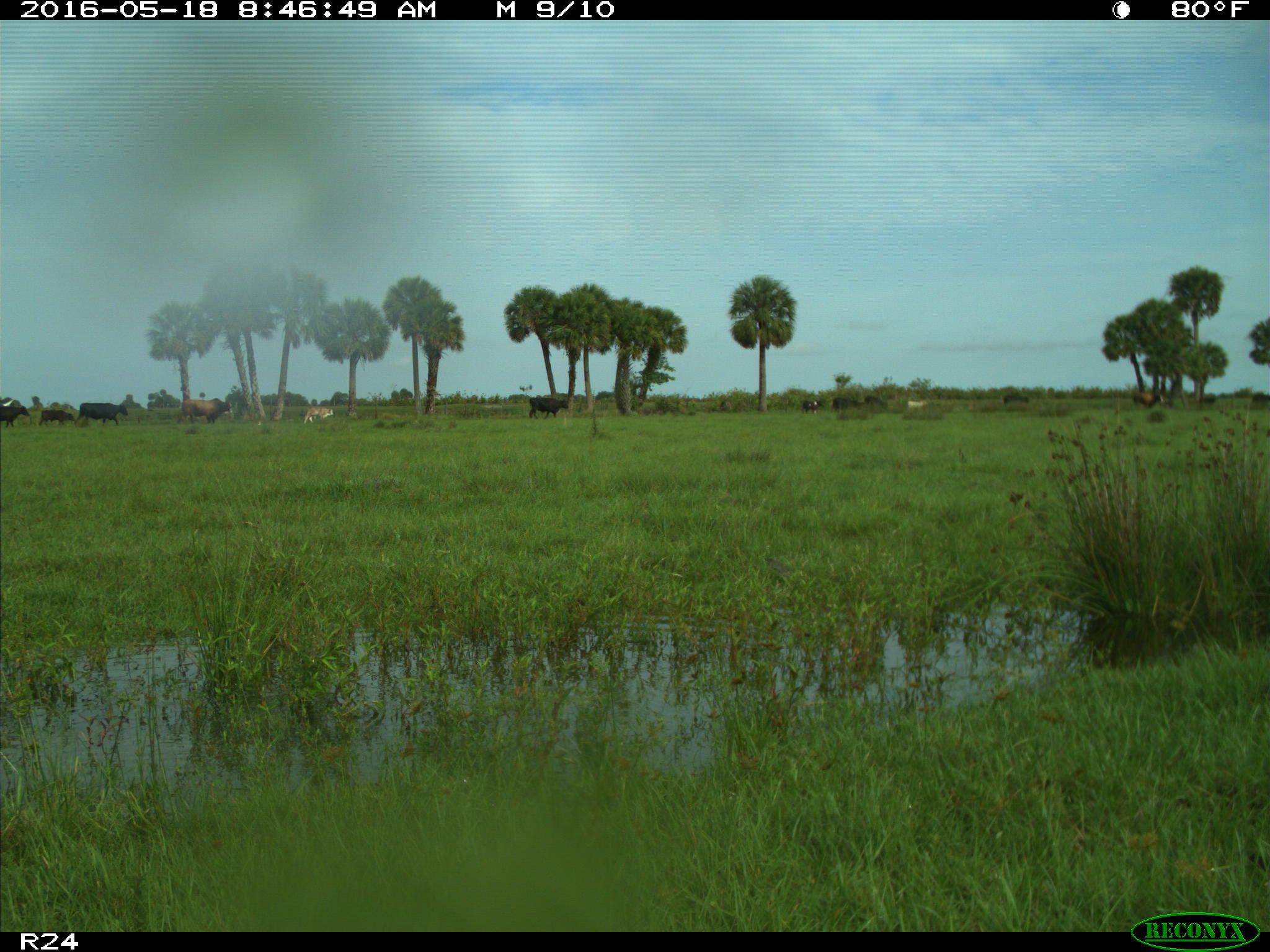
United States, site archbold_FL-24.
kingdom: Animalia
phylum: Chordata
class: Mammalia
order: Artiodactyla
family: Bovidae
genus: Bos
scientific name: Bos taurus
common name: domestic cow